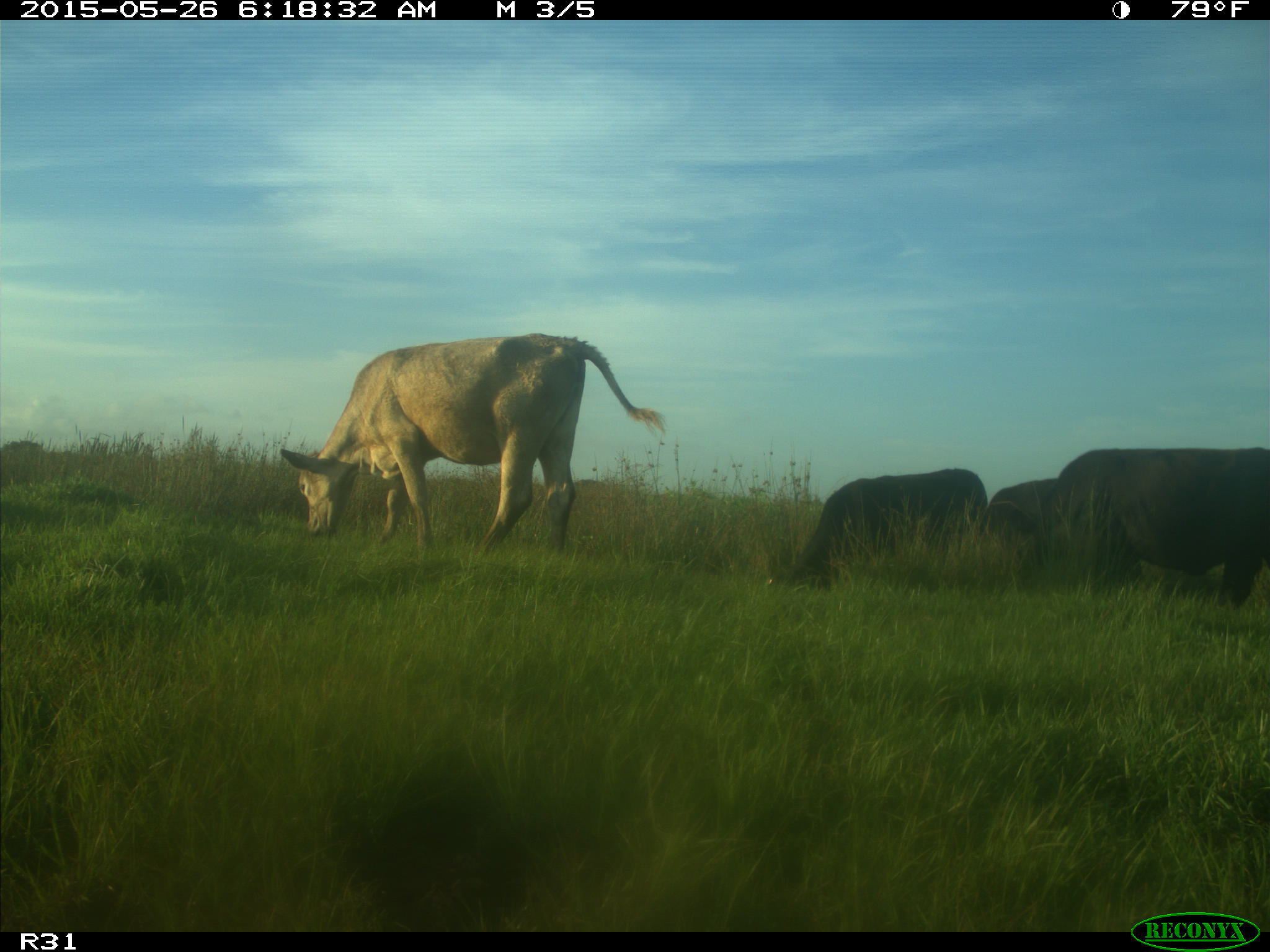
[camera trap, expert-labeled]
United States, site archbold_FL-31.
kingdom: Animalia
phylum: Chordata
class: Mammalia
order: Artiodactyla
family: Bovidae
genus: Bos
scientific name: Bos taurus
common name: domestic cow